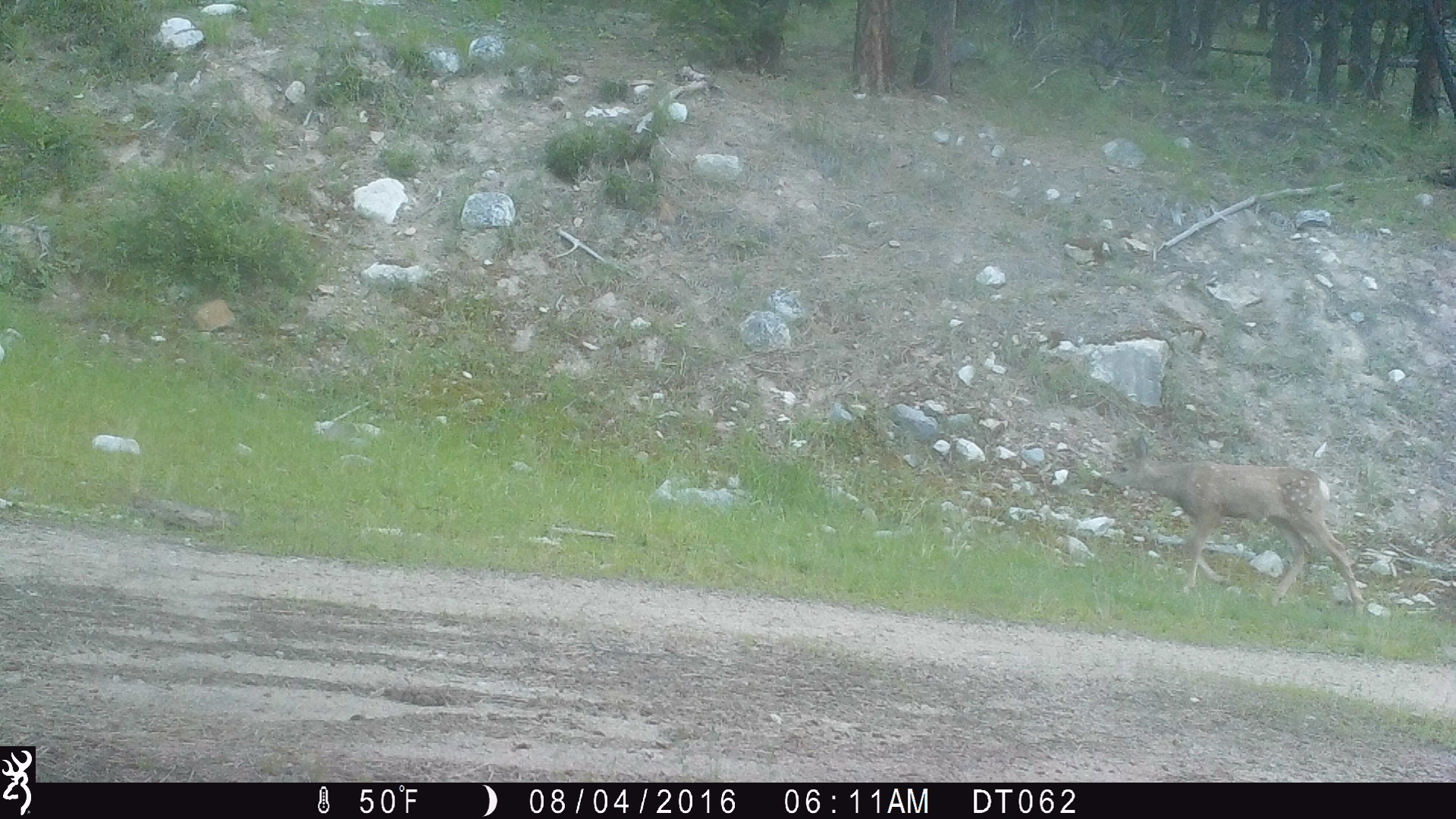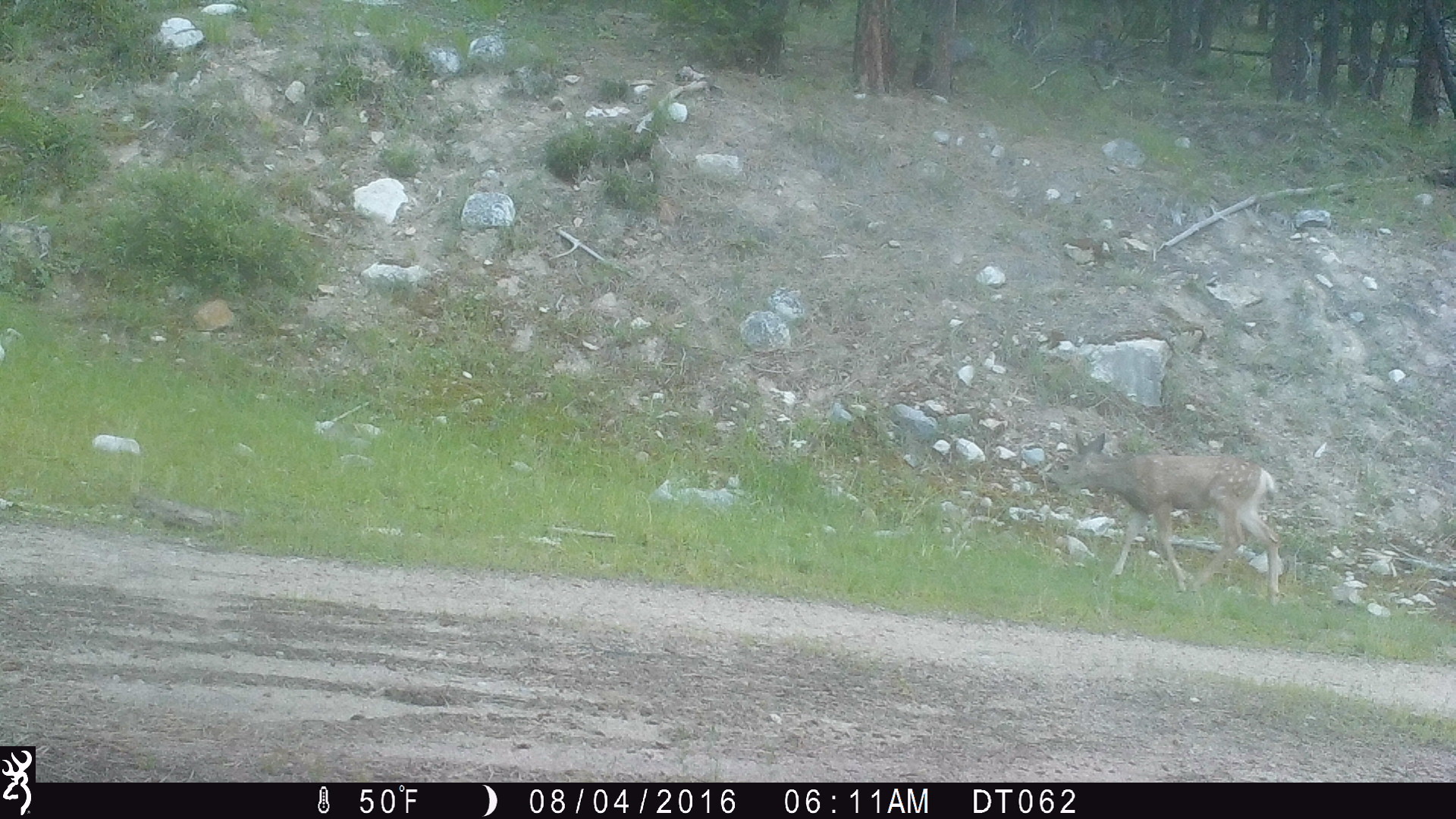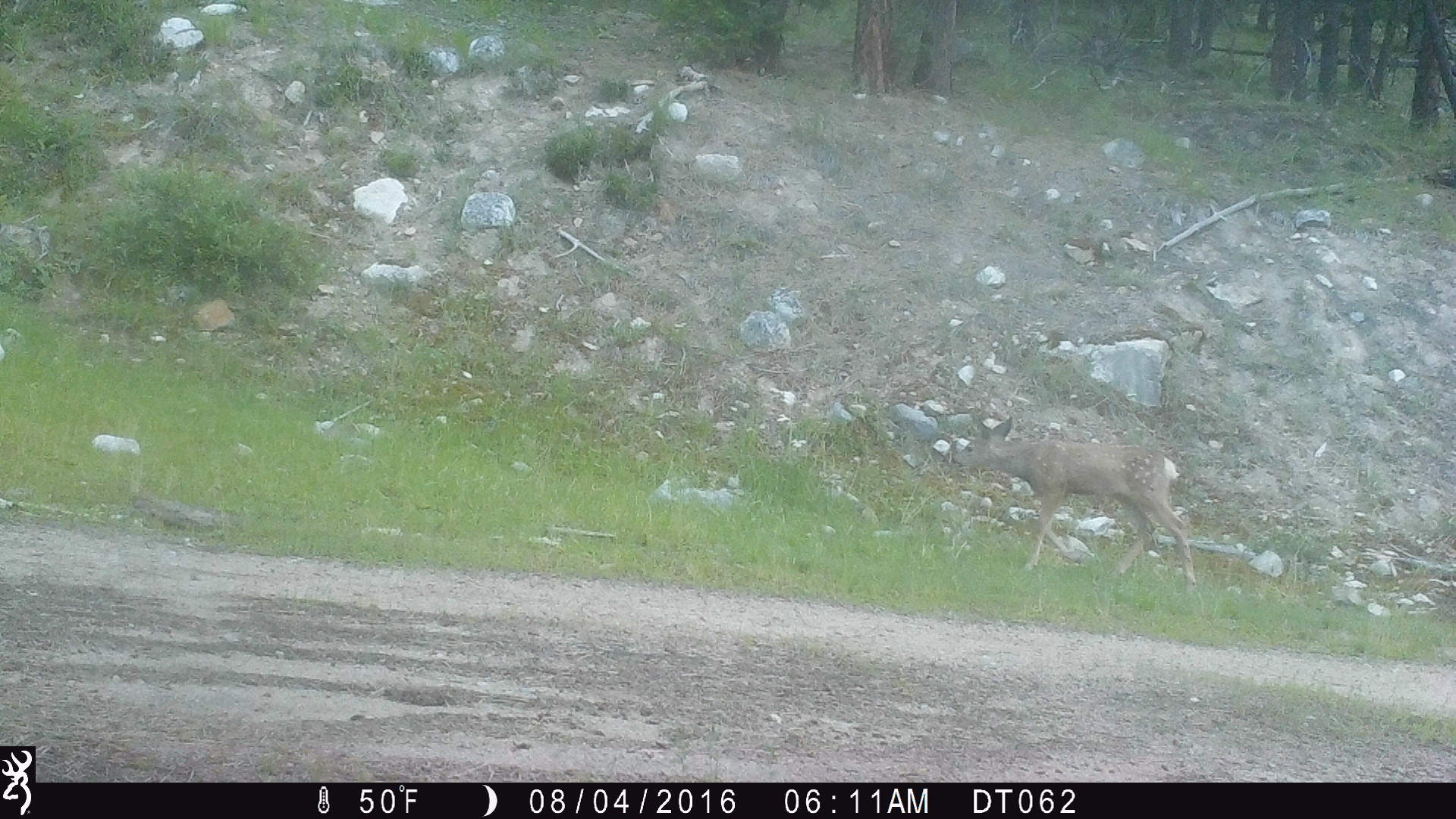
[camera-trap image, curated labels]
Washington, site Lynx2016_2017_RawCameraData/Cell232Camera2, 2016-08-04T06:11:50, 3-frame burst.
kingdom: Animalia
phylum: Chordata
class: Mammalia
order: Artiodactyla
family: Cervidae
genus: Odocoileus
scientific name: Odocoileus hemionus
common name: mule deer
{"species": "Odocoileus hemionus (mule deer)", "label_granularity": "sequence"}